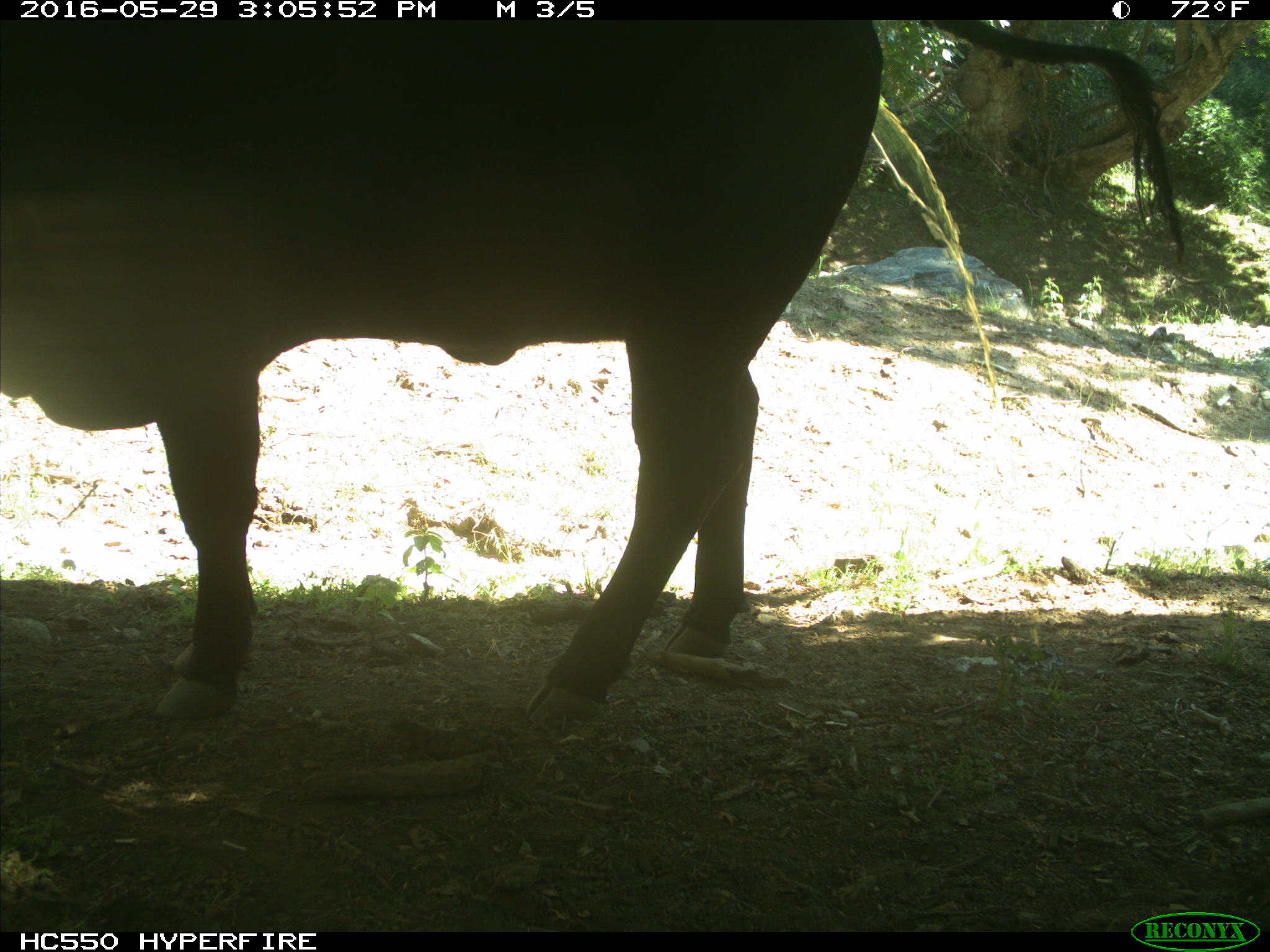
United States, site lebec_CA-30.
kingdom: Animalia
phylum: Chordata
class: Mammalia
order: Artiodactyla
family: Bovidae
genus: Bos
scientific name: Bos taurus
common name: domestic cow